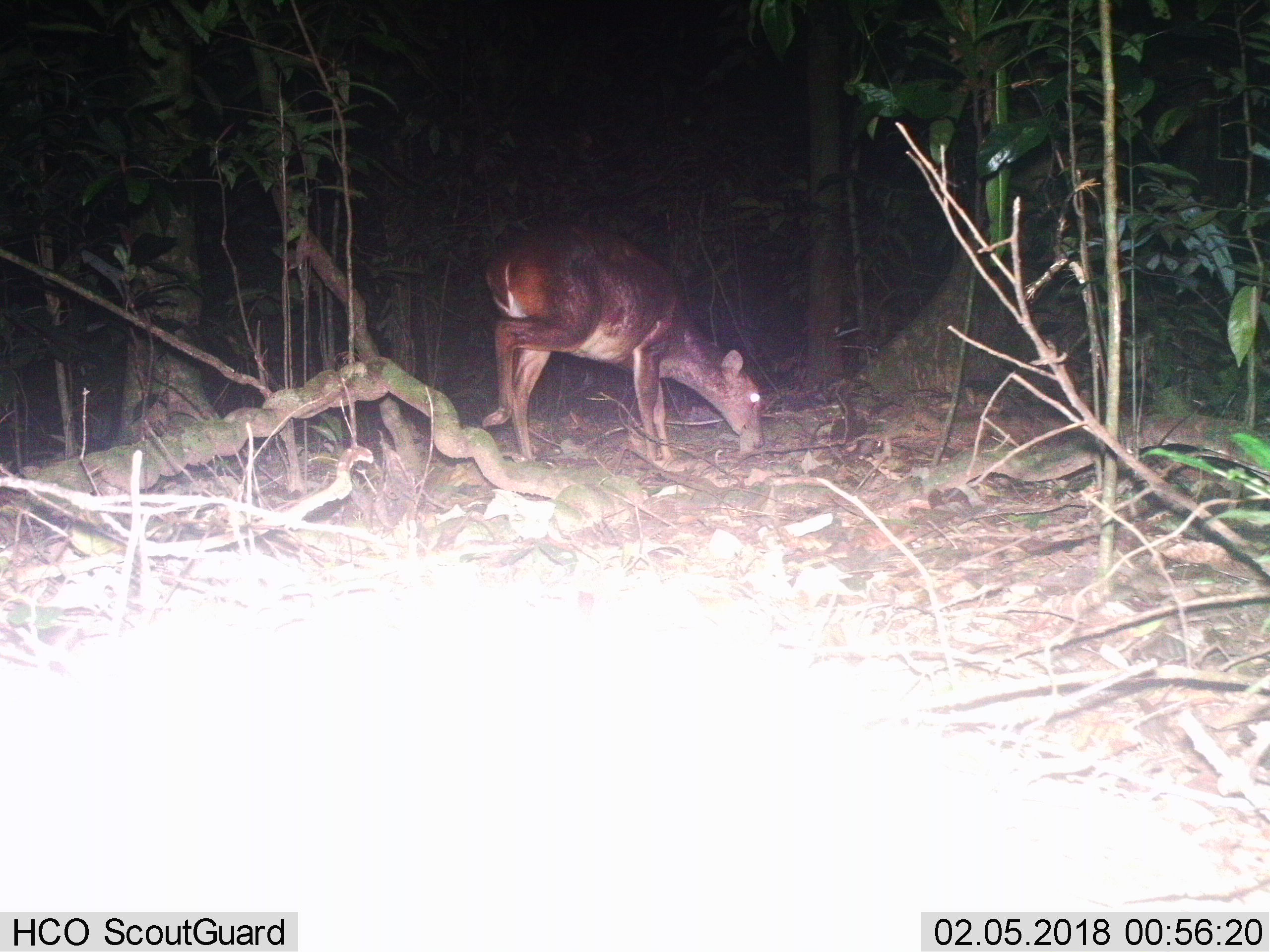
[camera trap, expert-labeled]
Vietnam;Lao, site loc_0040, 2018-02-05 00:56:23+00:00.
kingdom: Animalia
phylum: Chordata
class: Mammalia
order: Artiodactyla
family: Cervidae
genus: Muntiacus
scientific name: Muntiacus vuquangensis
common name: large-antlered muntjac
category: large antlered muntjac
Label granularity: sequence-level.